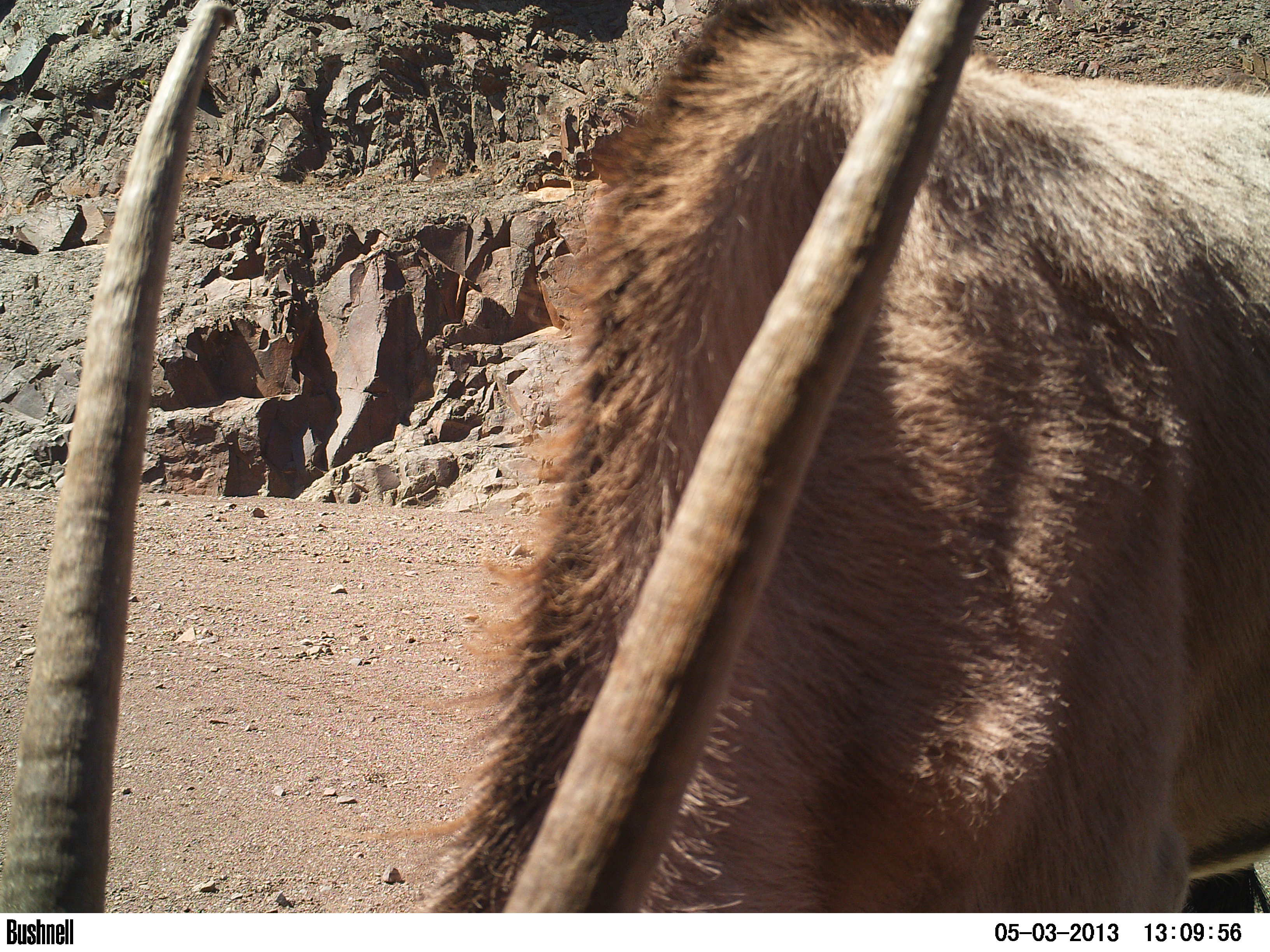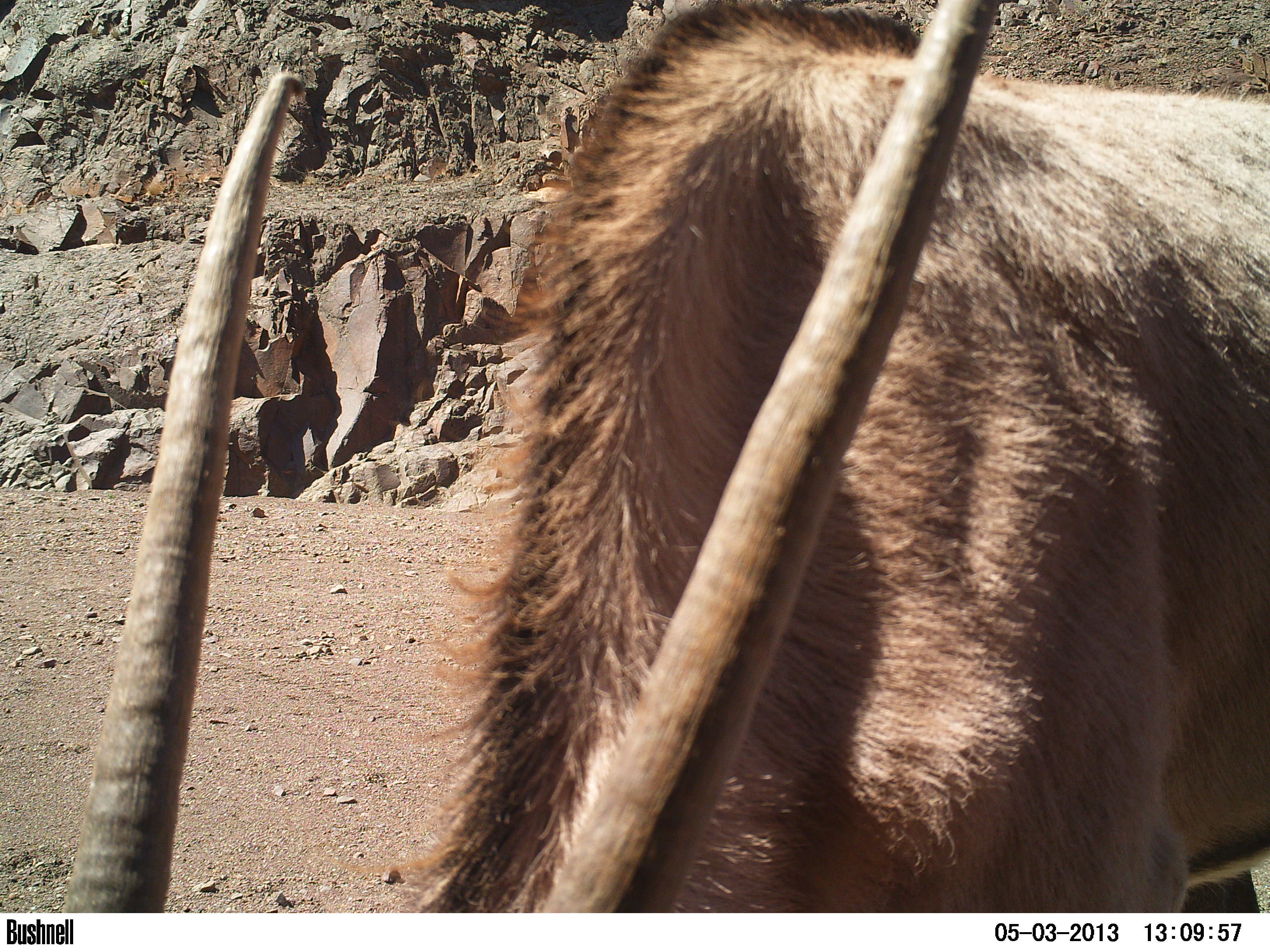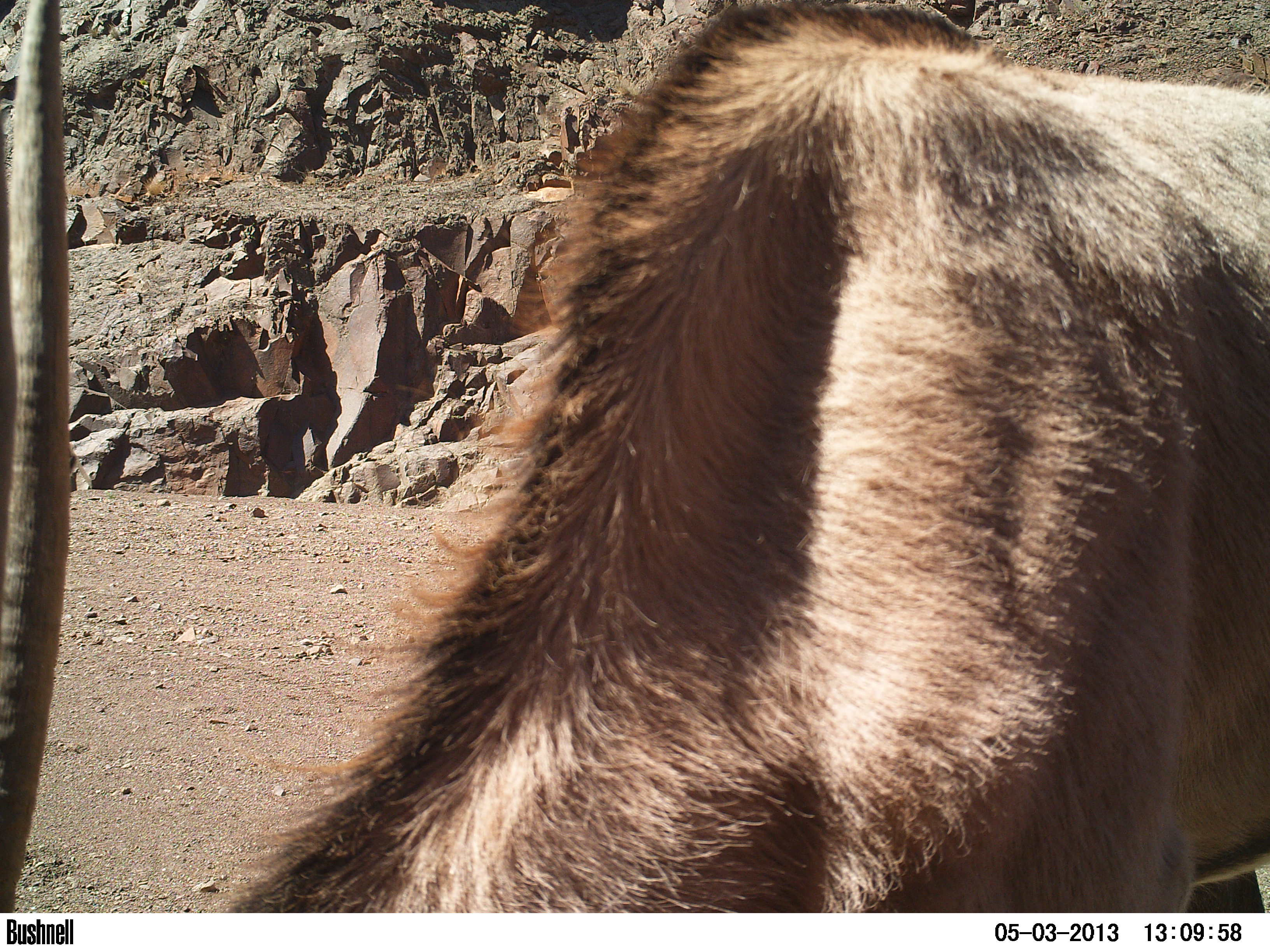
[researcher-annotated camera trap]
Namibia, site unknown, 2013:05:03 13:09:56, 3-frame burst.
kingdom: Animalia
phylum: Chordata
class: Mammalia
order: Artiodactyla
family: Bovidae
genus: Oryx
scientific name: Oryx gazella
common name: gemsbok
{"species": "Oryx gazella (gemsbok)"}